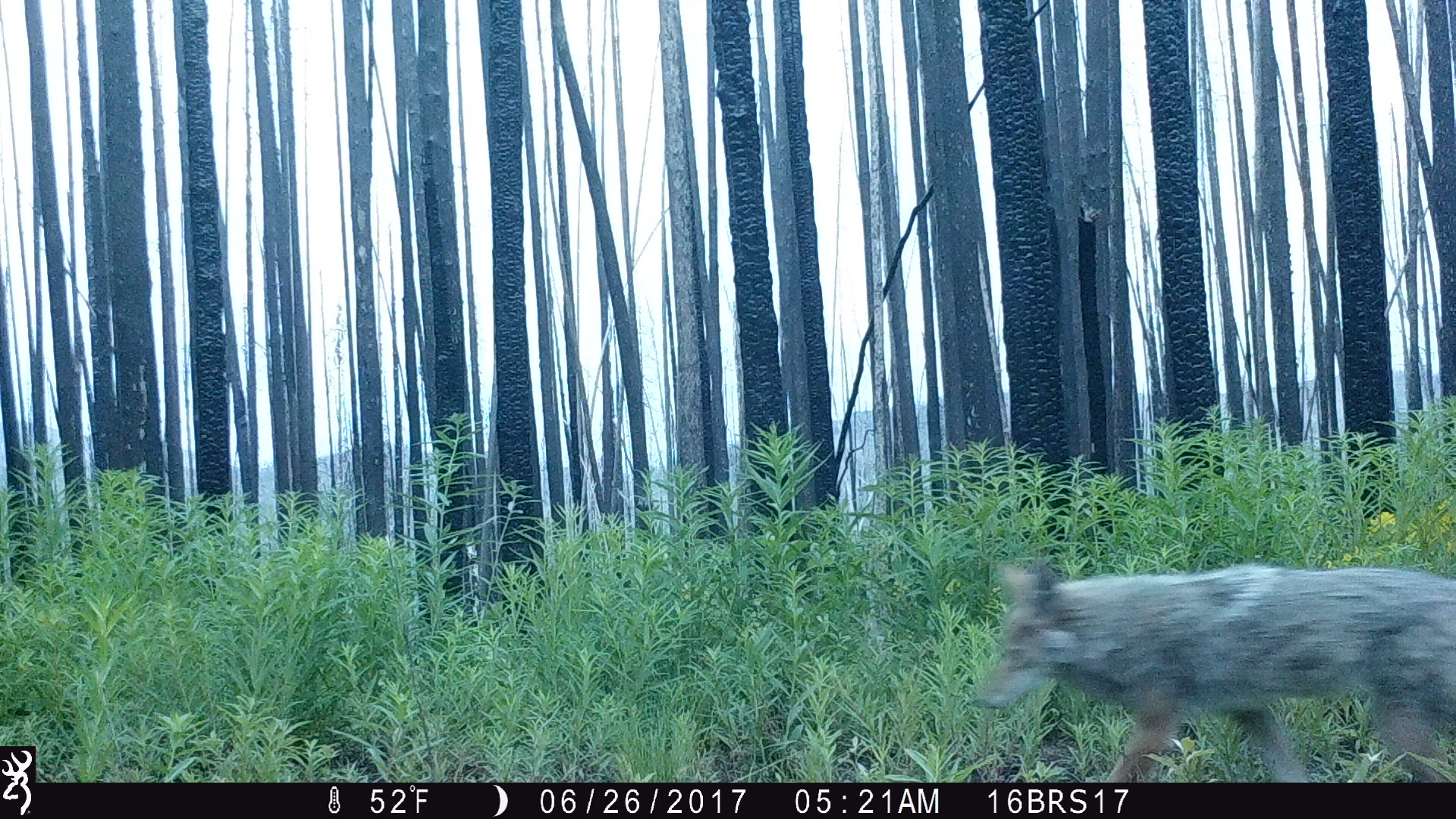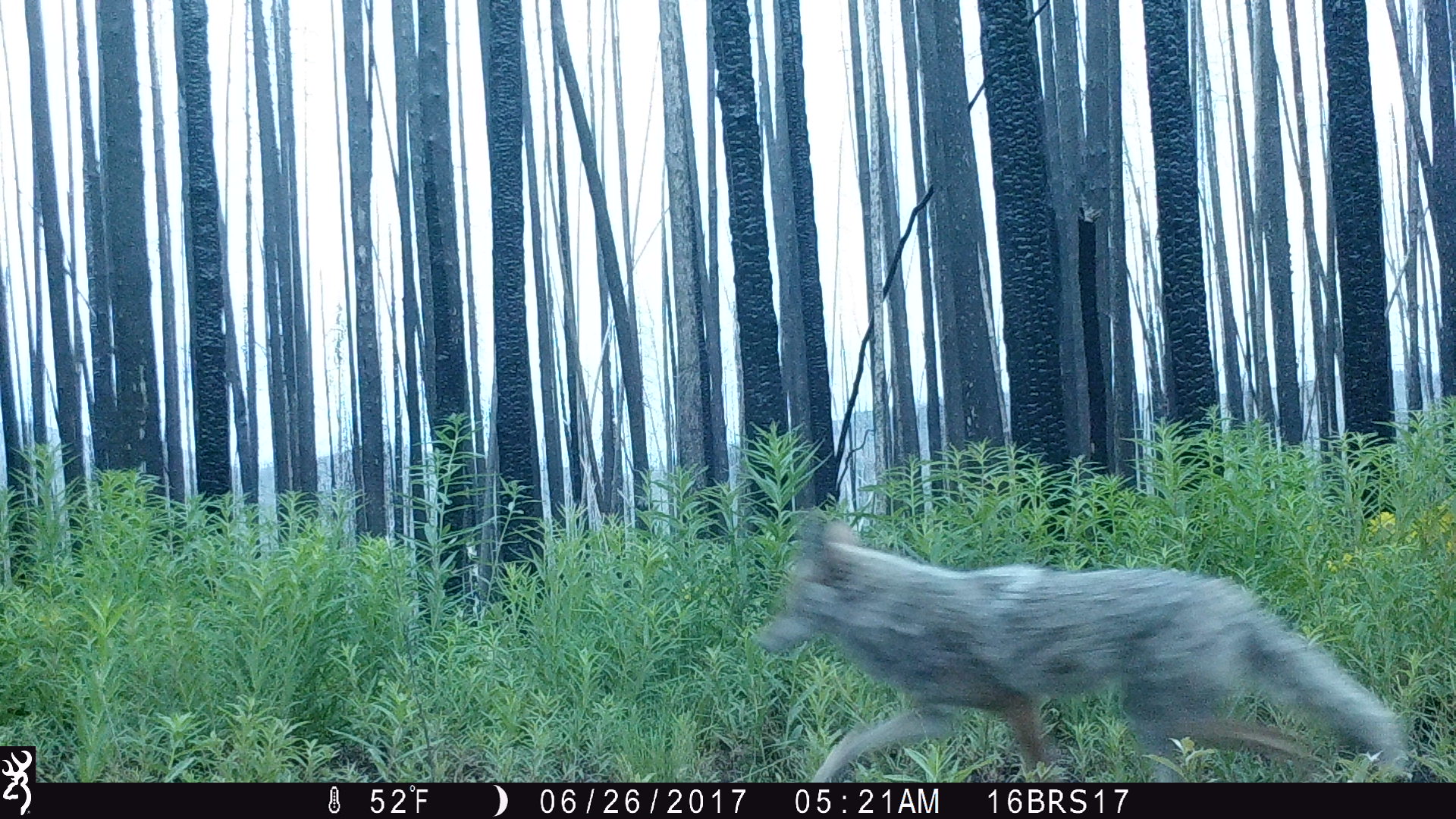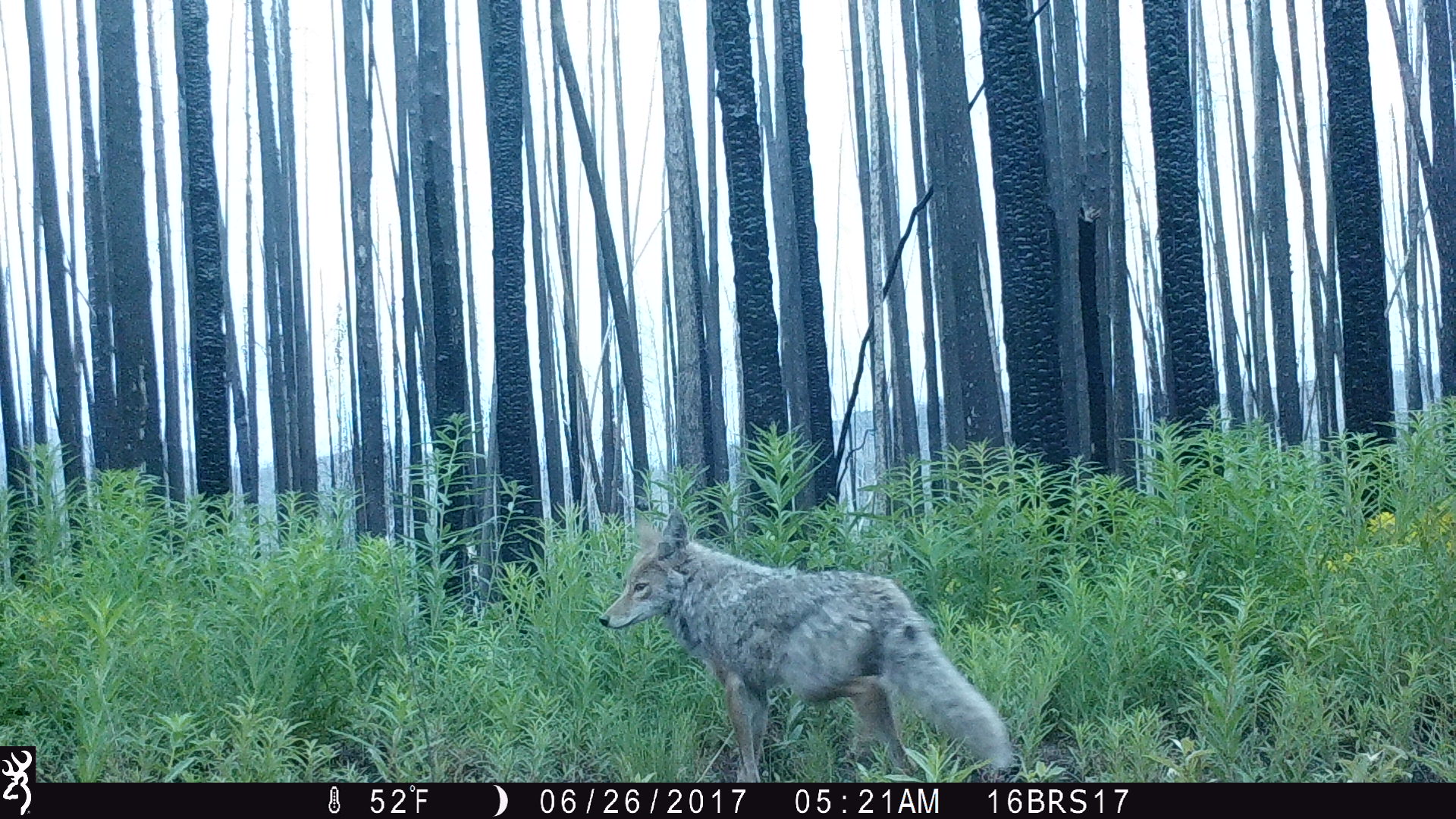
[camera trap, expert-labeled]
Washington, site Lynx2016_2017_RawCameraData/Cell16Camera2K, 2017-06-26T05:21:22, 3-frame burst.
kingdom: Animalia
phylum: Chordata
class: Mammalia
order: Carnivora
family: Canidae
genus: Canis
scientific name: Canis latrans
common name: coyote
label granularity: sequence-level